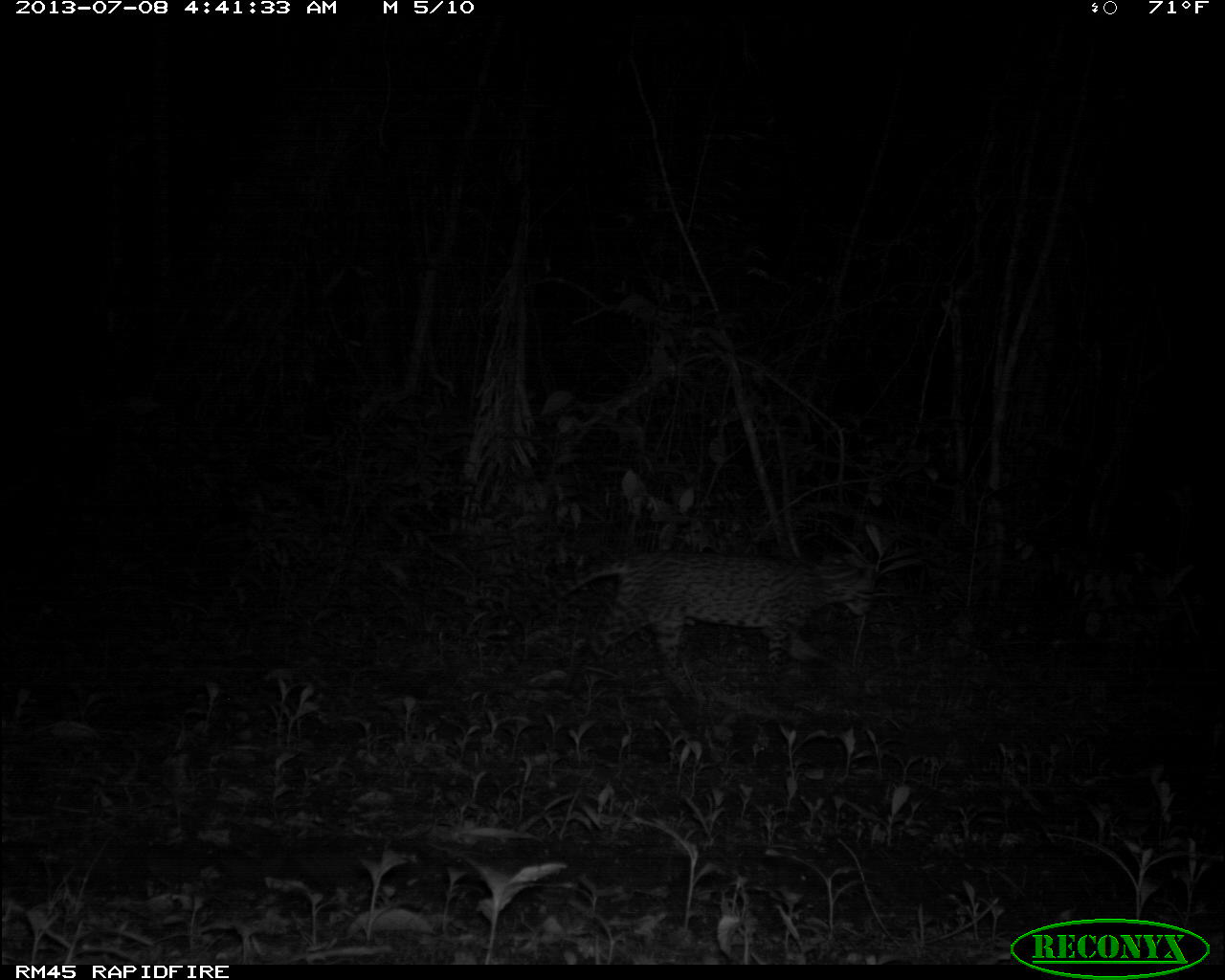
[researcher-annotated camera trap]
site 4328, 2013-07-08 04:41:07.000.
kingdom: Animalia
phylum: Chordata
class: Mammalia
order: Carnivora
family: Felidae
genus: Leopardus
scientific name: Leopardus pardalis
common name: ocelot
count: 1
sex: female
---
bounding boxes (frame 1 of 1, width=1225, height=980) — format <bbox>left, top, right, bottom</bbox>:
leopardus pardalis: <bbox>496, 552, 875, 694</bbox>